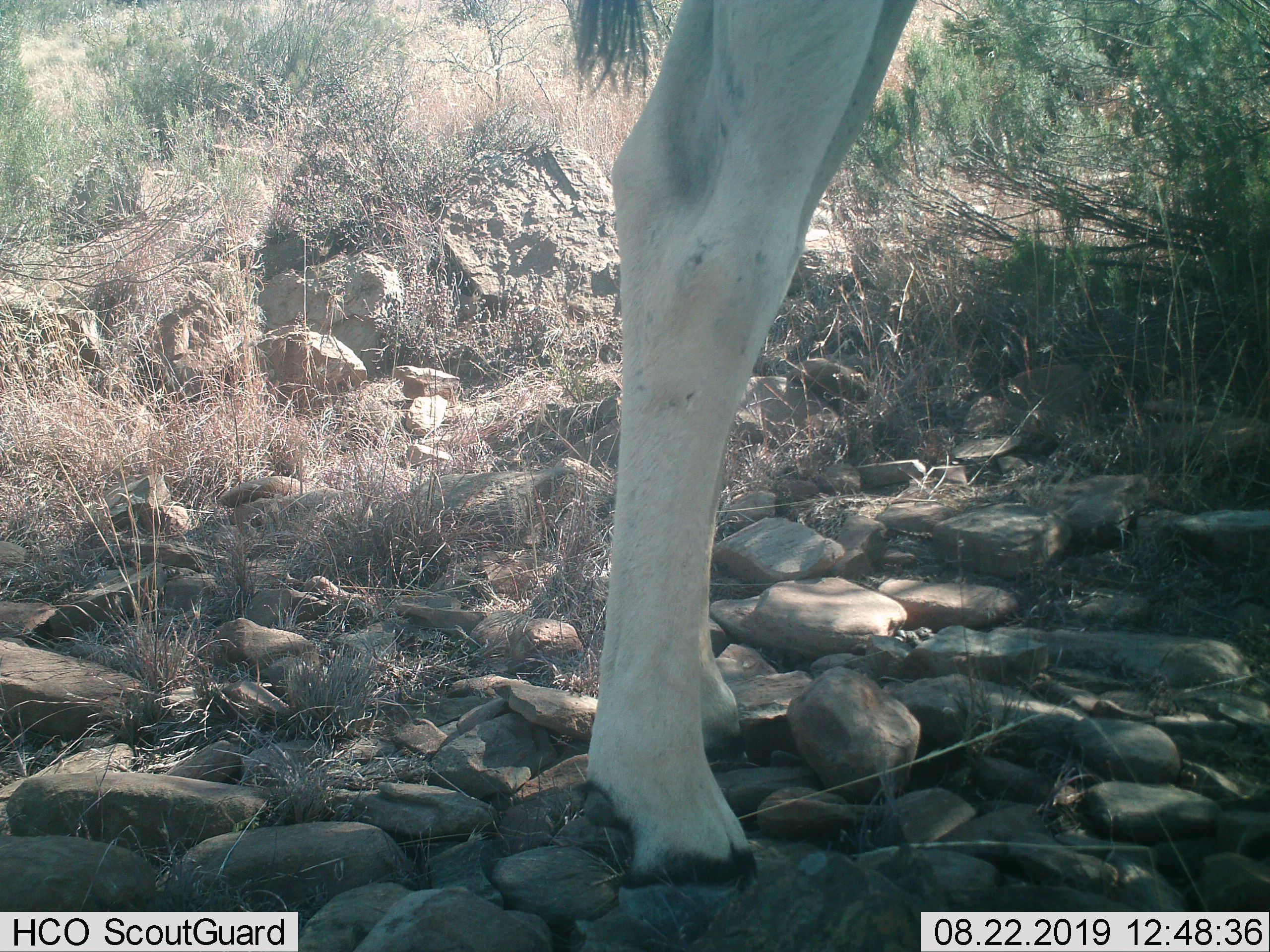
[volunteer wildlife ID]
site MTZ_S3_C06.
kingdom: Animalia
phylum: Chordata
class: Mammalia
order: Artiodactyla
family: Bovidae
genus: Tragelaphus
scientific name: Tragelaphus oryx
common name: eland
Eland (Tragelaphus oryx), count 1. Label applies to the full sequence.